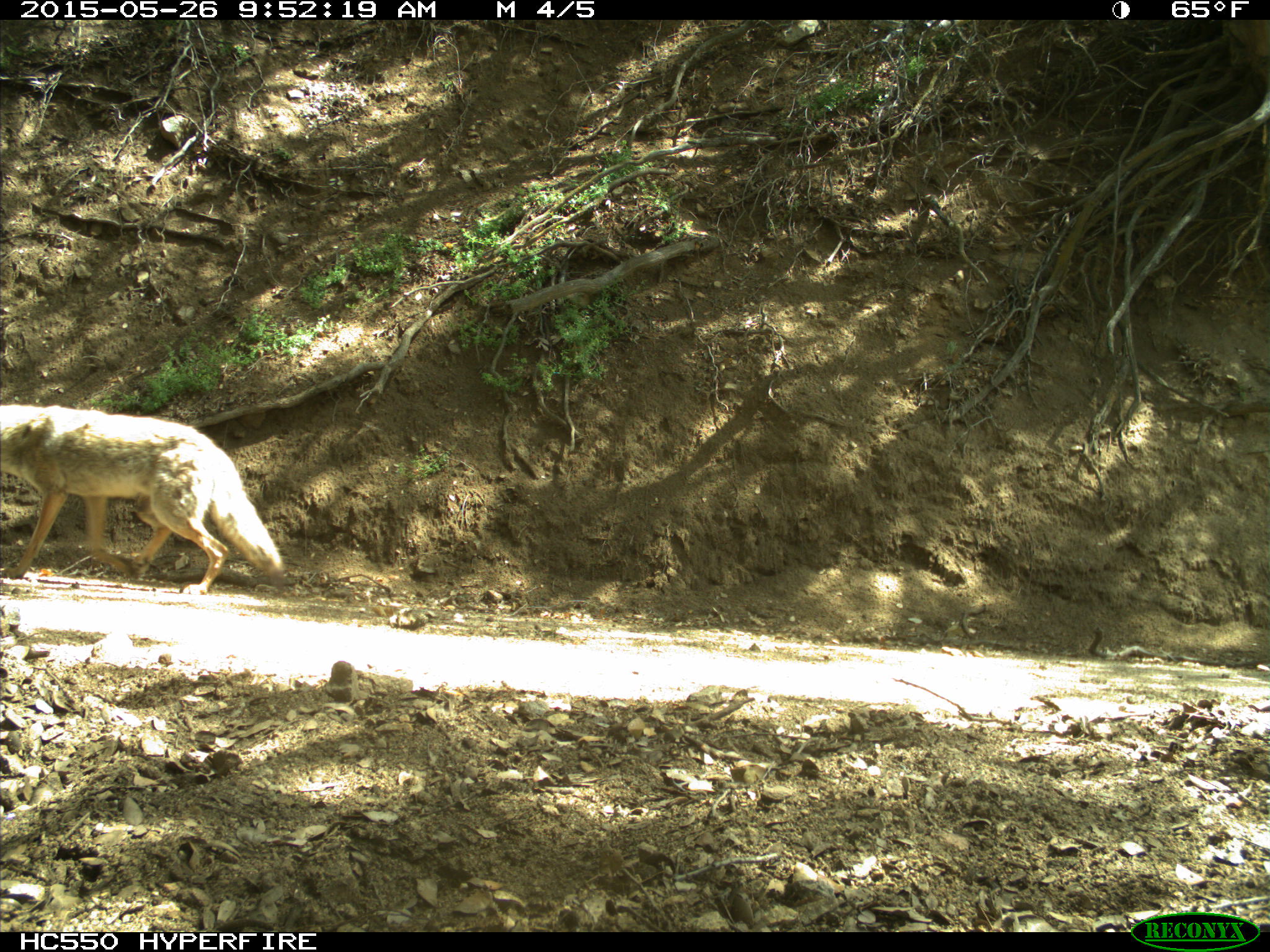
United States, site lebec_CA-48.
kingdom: Animalia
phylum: Chordata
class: Mammalia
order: Carnivora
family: Canidae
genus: Canis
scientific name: Canis latrans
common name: coyote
Canis latrans (coyote).